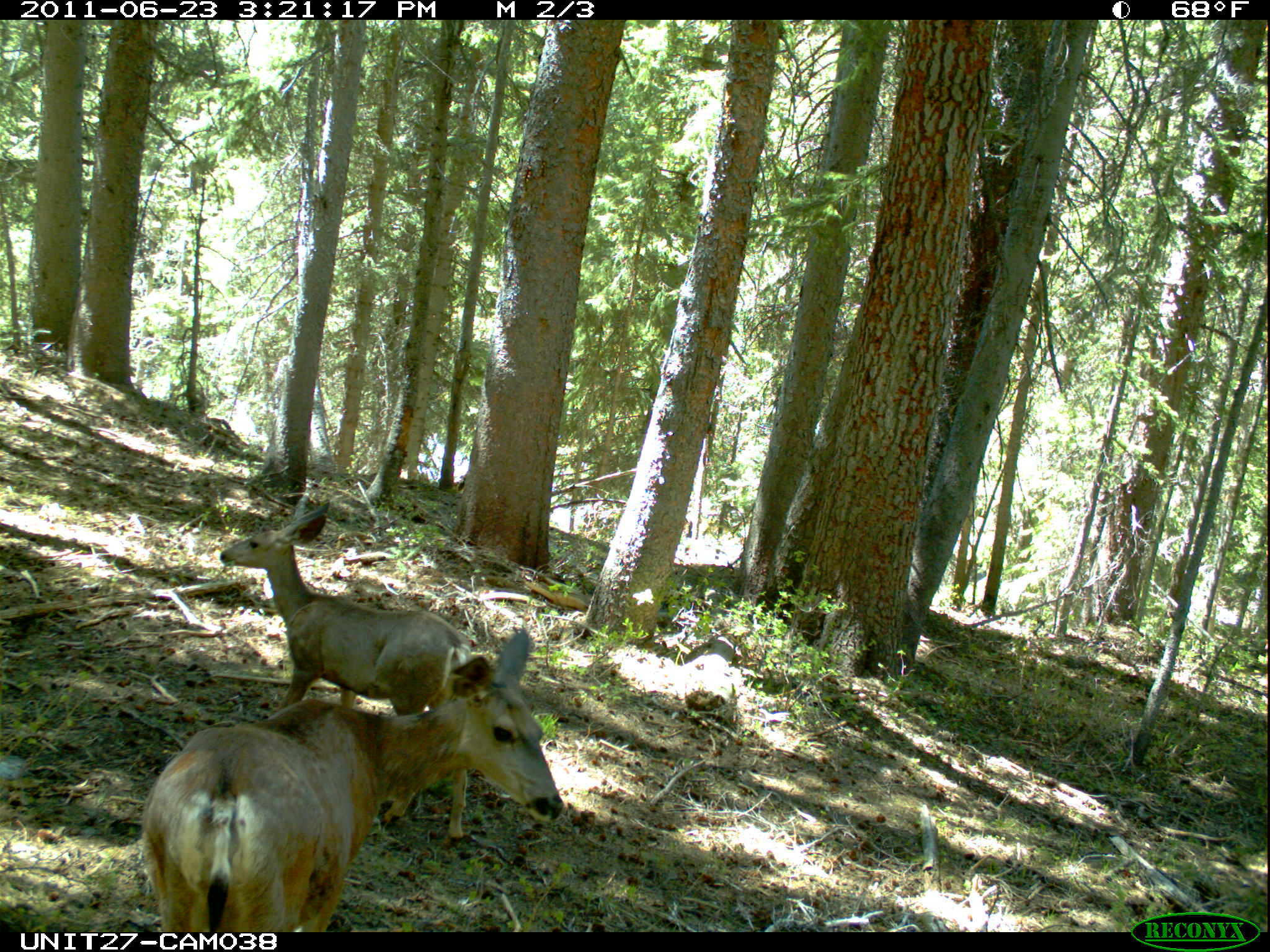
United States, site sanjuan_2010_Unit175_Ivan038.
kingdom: Animalia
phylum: Chordata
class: Mammalia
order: Artiodactyla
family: Cervidae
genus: Odocoileus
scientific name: Odocoileus hemionus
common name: mule deer